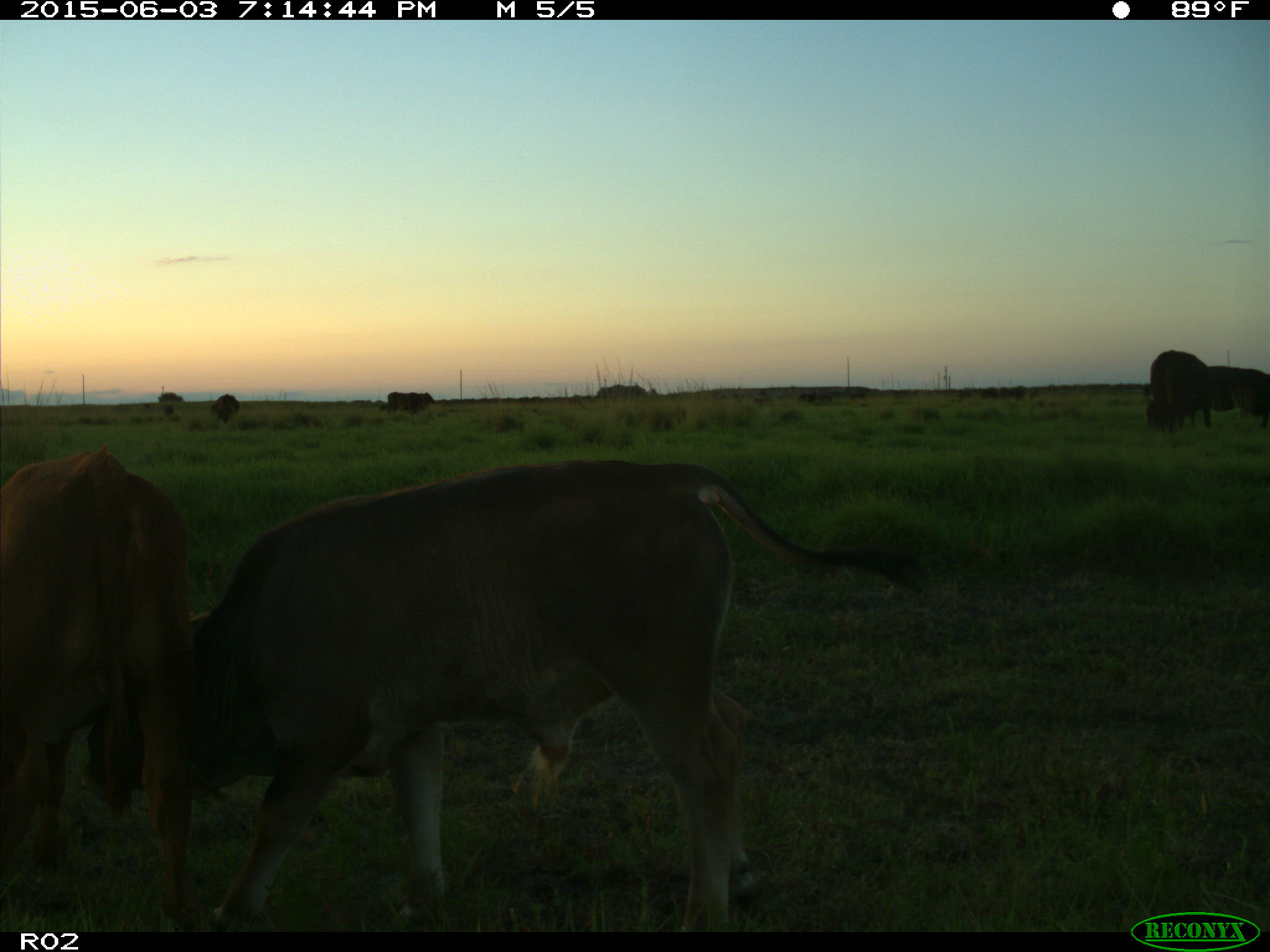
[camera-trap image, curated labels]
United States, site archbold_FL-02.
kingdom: Animalia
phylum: Chordata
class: Mammalia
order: Artiodactyla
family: Bovidae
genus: Bos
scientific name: Bos taurus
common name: domestic cow